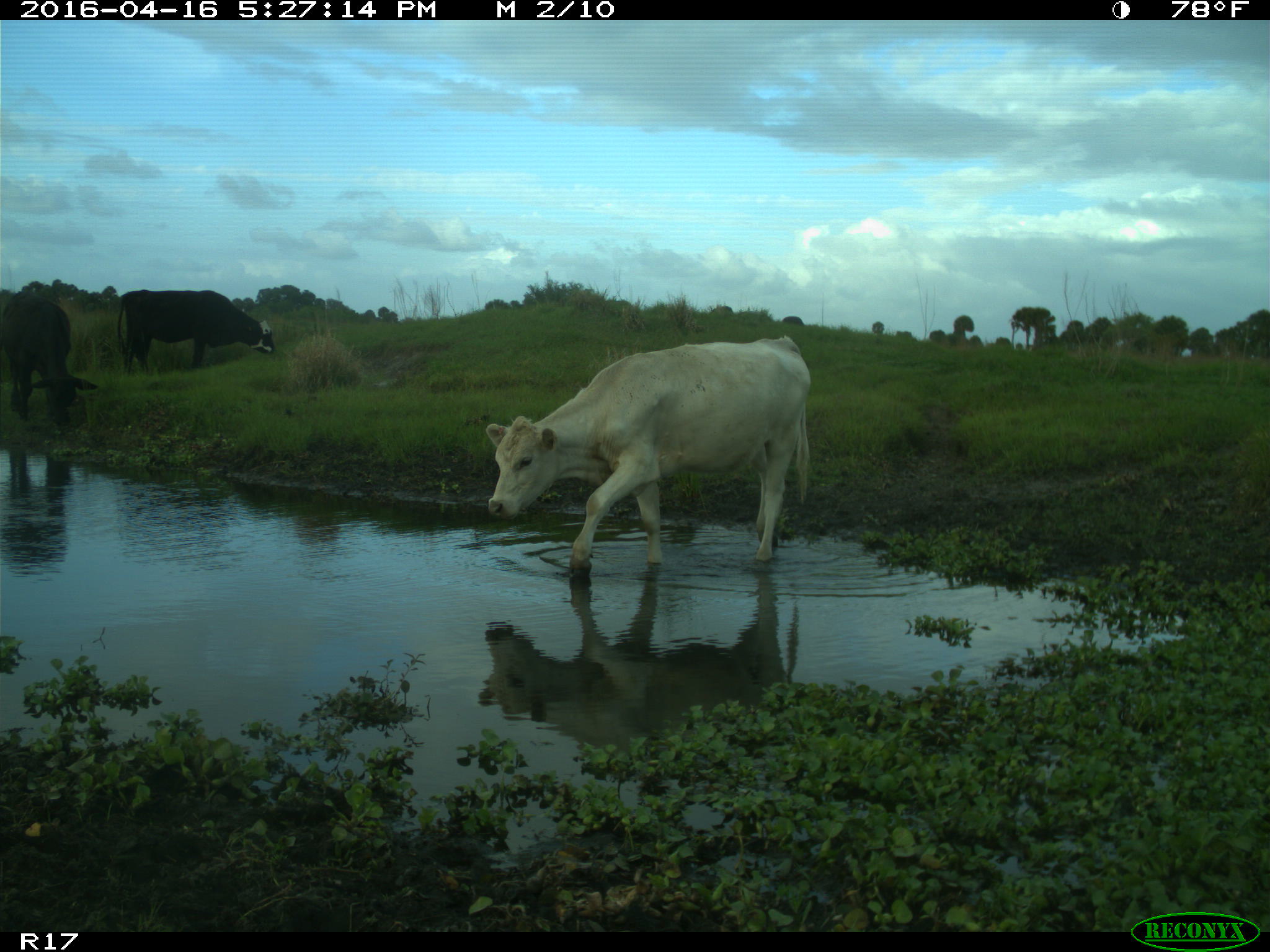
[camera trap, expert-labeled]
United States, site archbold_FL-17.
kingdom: Animalia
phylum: Chordata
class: Mammalia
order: Artiodactyla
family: Bovidae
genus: Bos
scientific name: Bos taurus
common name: domestic cow